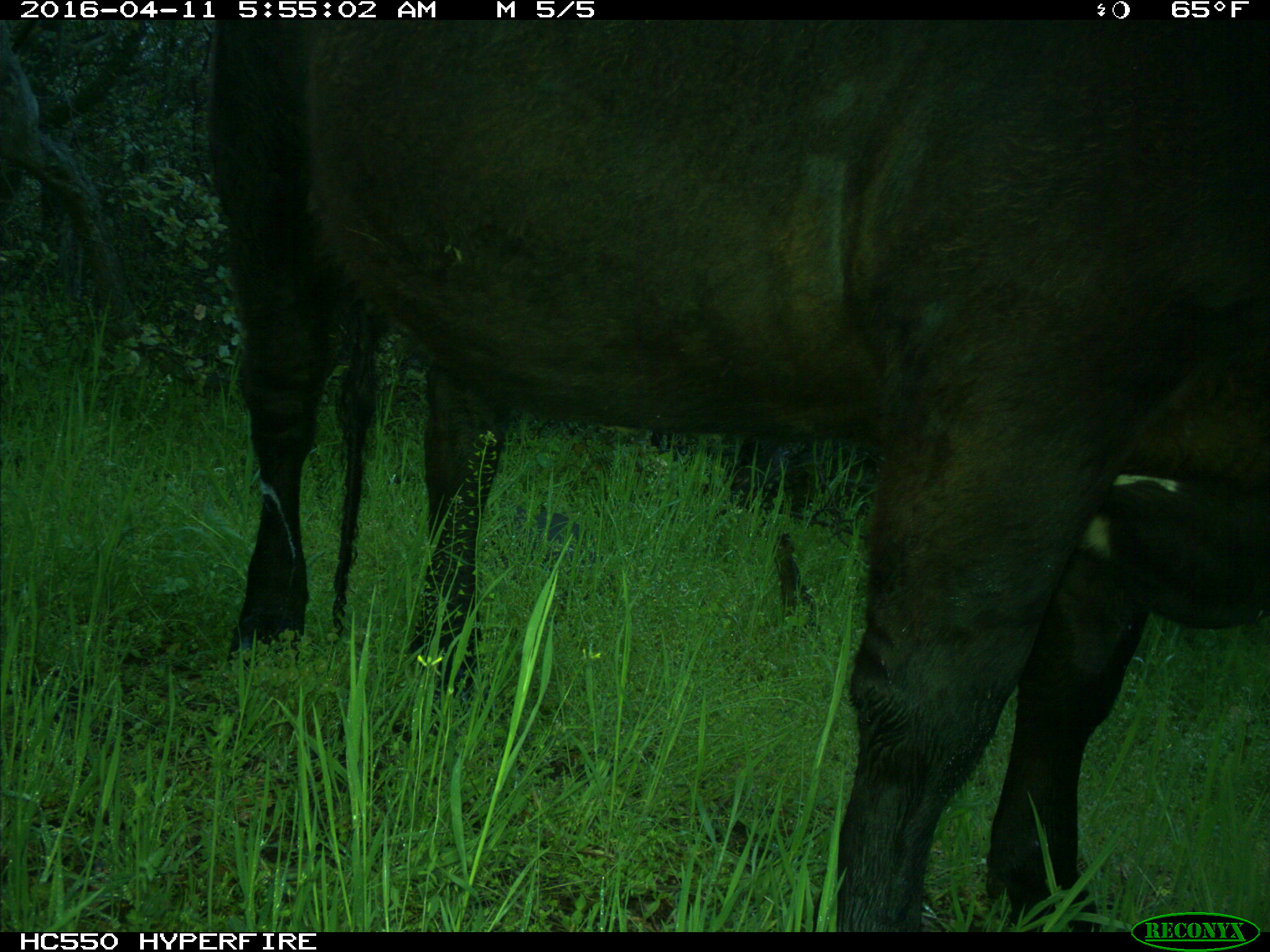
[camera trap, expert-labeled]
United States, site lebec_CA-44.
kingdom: Animalia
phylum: Chordata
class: Mammalia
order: Artiodactyla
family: Bovidae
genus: Bos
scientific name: Bos taurus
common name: domestic cow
Bos taurus (domestic cow).